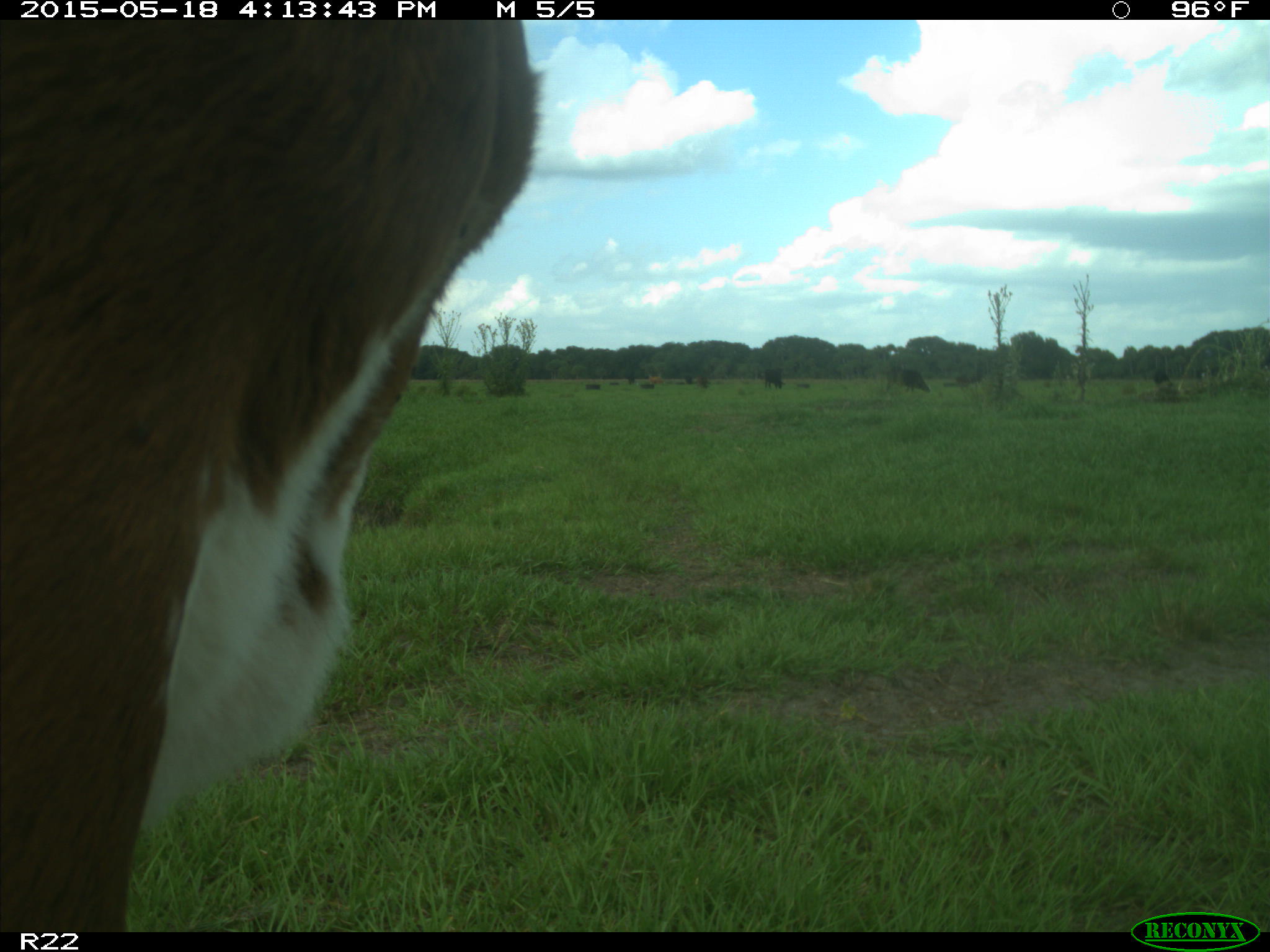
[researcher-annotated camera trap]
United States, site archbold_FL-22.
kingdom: Animalia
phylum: Chordata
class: Mammalia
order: Artiodactyla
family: Bovidae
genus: Bos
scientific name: Bos taurus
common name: domestic cow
Bos taurus (domestic cow).